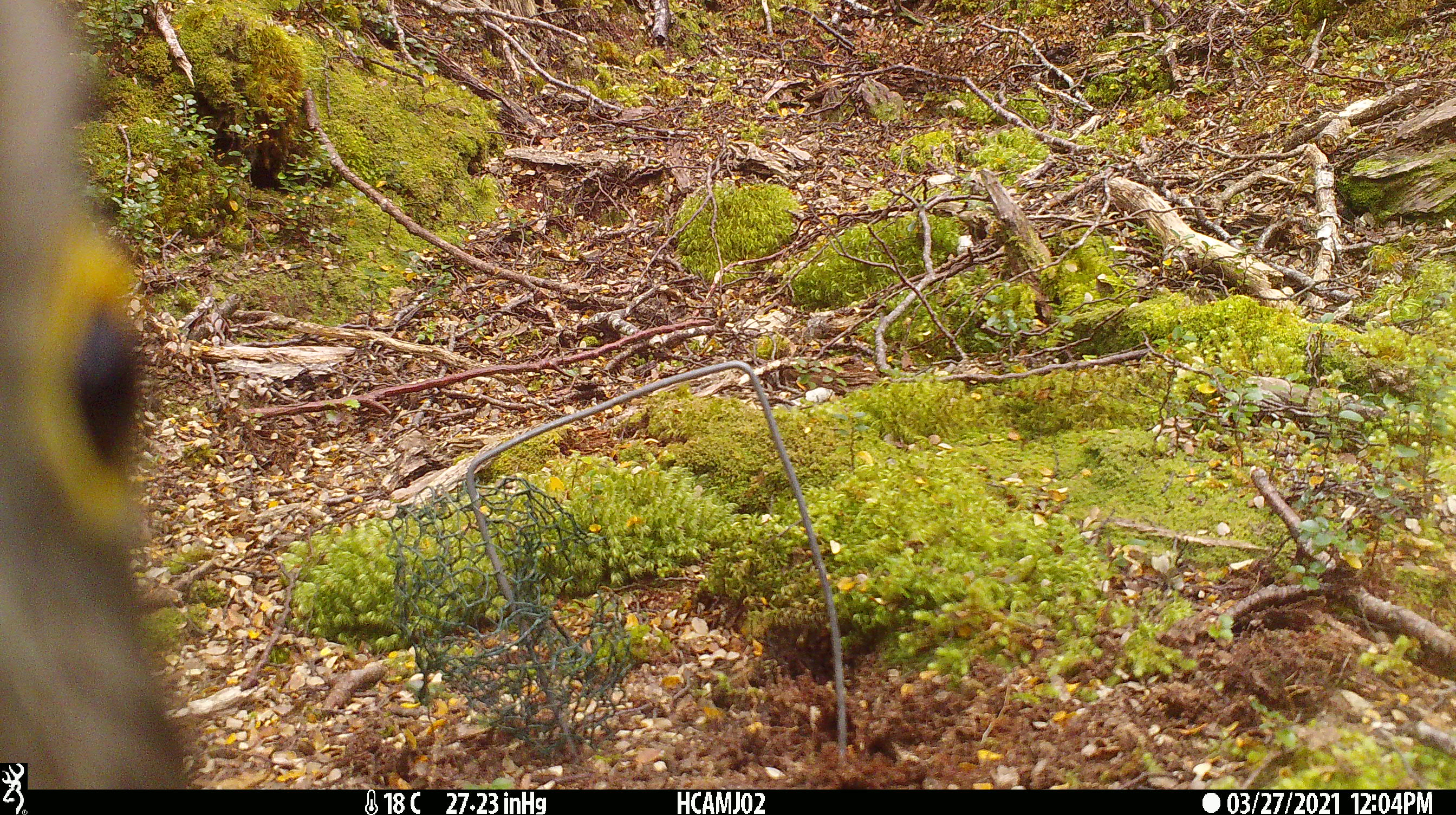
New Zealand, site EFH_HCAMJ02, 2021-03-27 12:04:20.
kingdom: Animalia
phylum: Chordata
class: Aves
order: Psittaciformes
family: Strigopidae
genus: Nestor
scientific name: Nestor notabilis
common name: kea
Kea (Nestor notabilis).